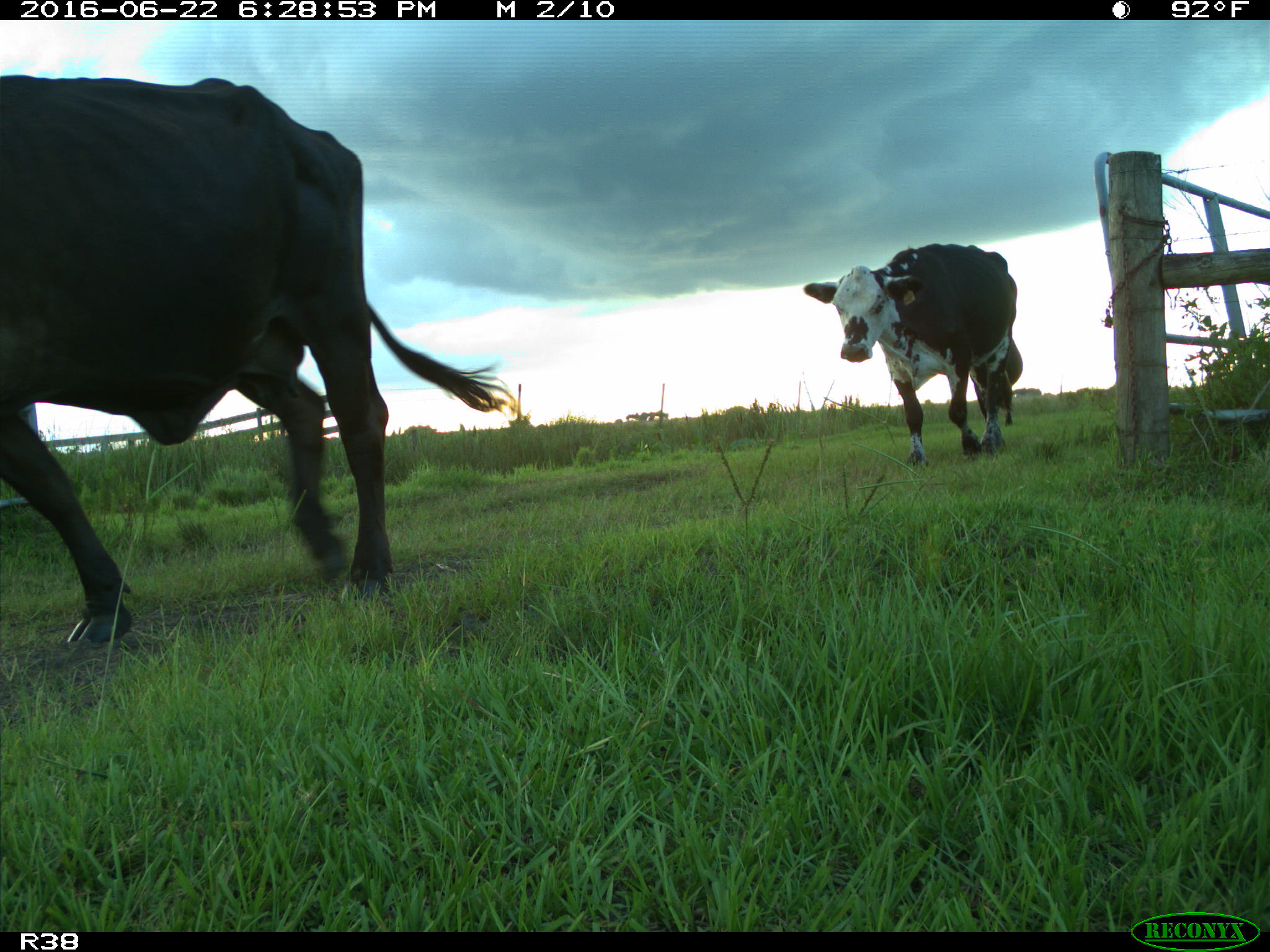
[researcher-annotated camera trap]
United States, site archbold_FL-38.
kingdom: Animalia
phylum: Chordata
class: Mammalia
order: Artiodactyla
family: Bovidae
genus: Bos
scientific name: Bos taurus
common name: domestic cow